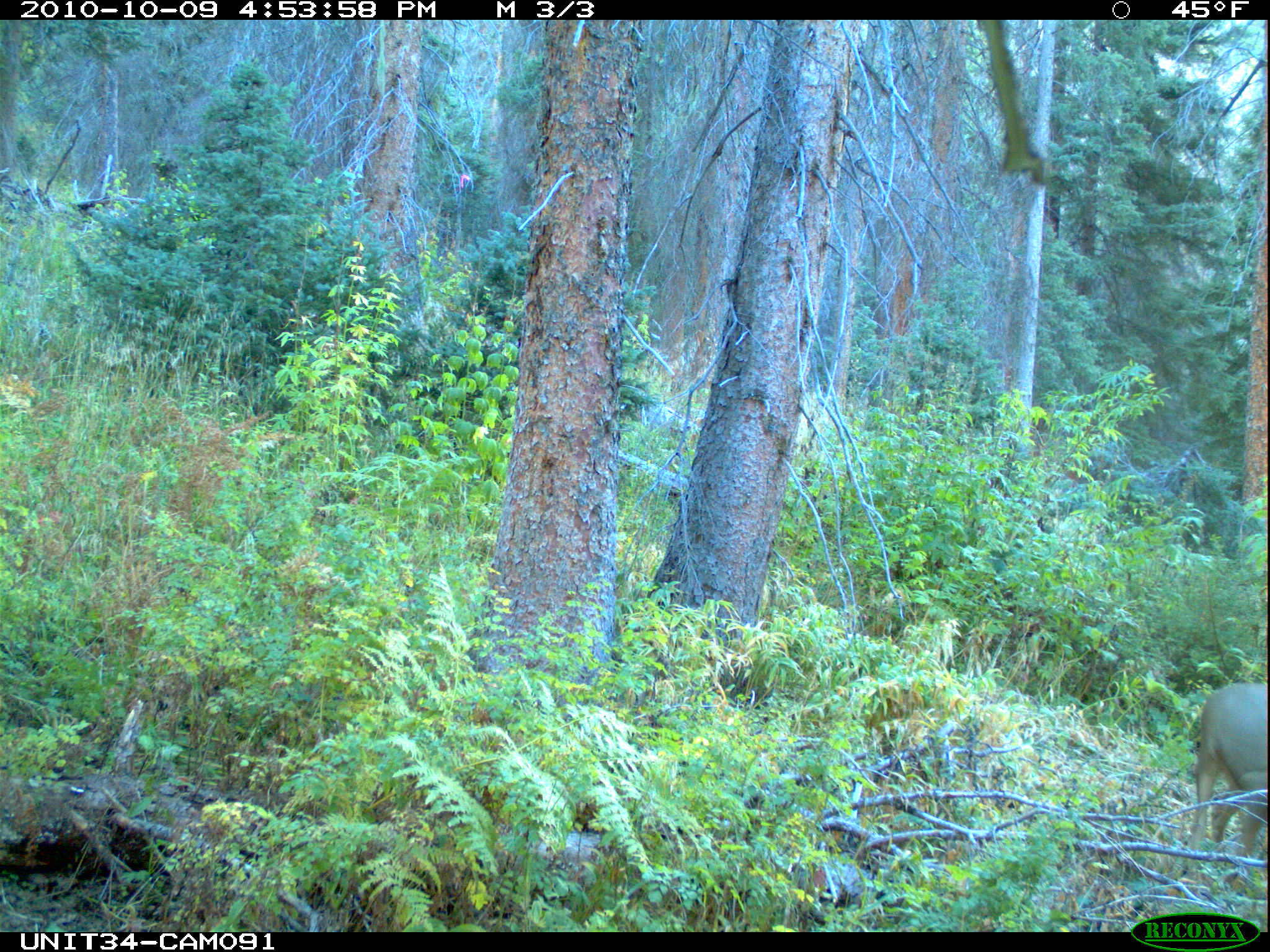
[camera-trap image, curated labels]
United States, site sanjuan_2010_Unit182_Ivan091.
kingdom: Animalia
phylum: Chordata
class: Mammalia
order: Artiodactyla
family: Cervidae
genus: Odocoileus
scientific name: Odocoileus hemionus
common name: mule deer